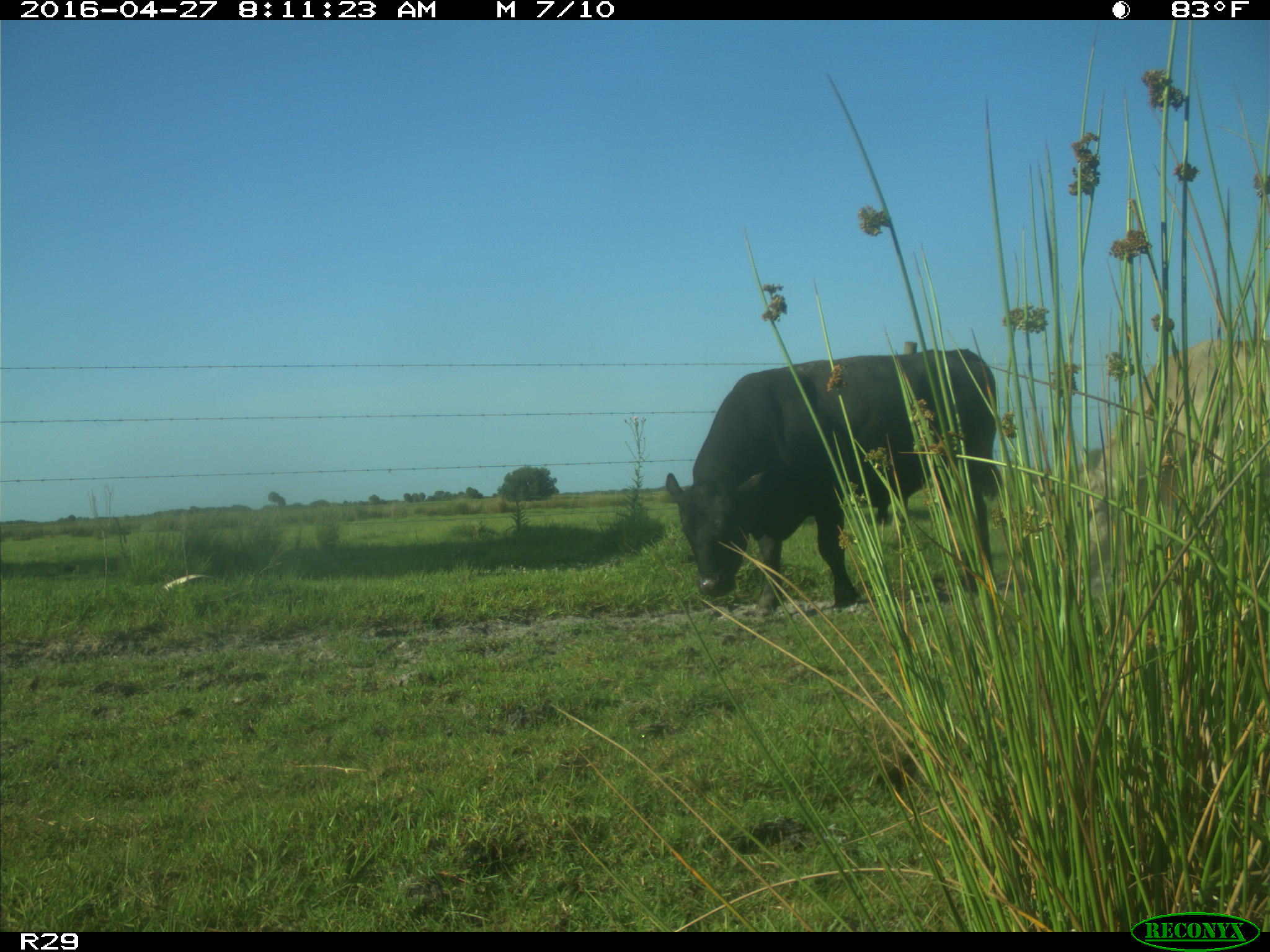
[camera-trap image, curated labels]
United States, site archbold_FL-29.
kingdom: Animalia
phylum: Chordata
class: Mammalia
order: Artiodactyla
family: Bovidae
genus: Bos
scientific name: Bos taurus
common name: domestic cow